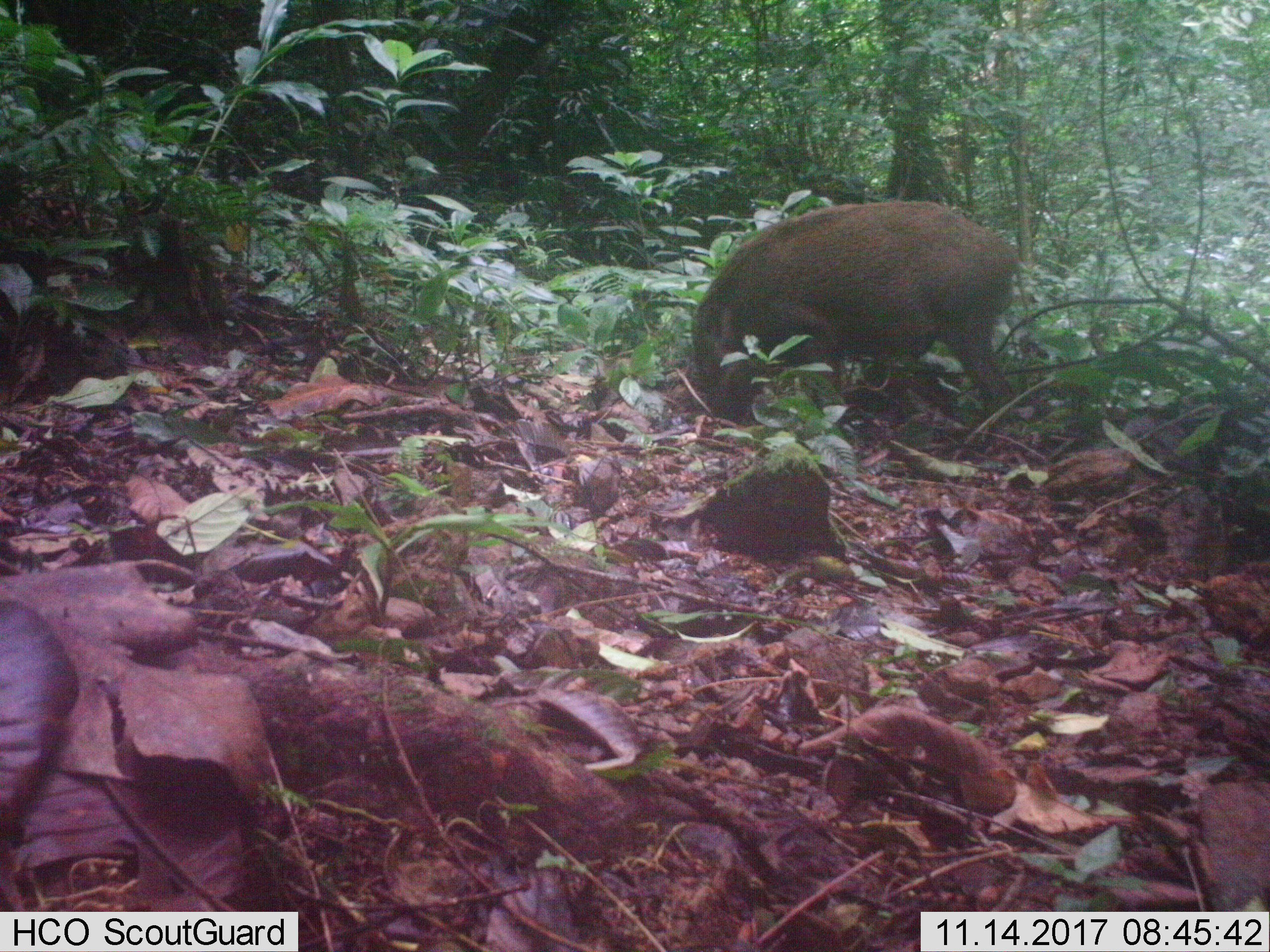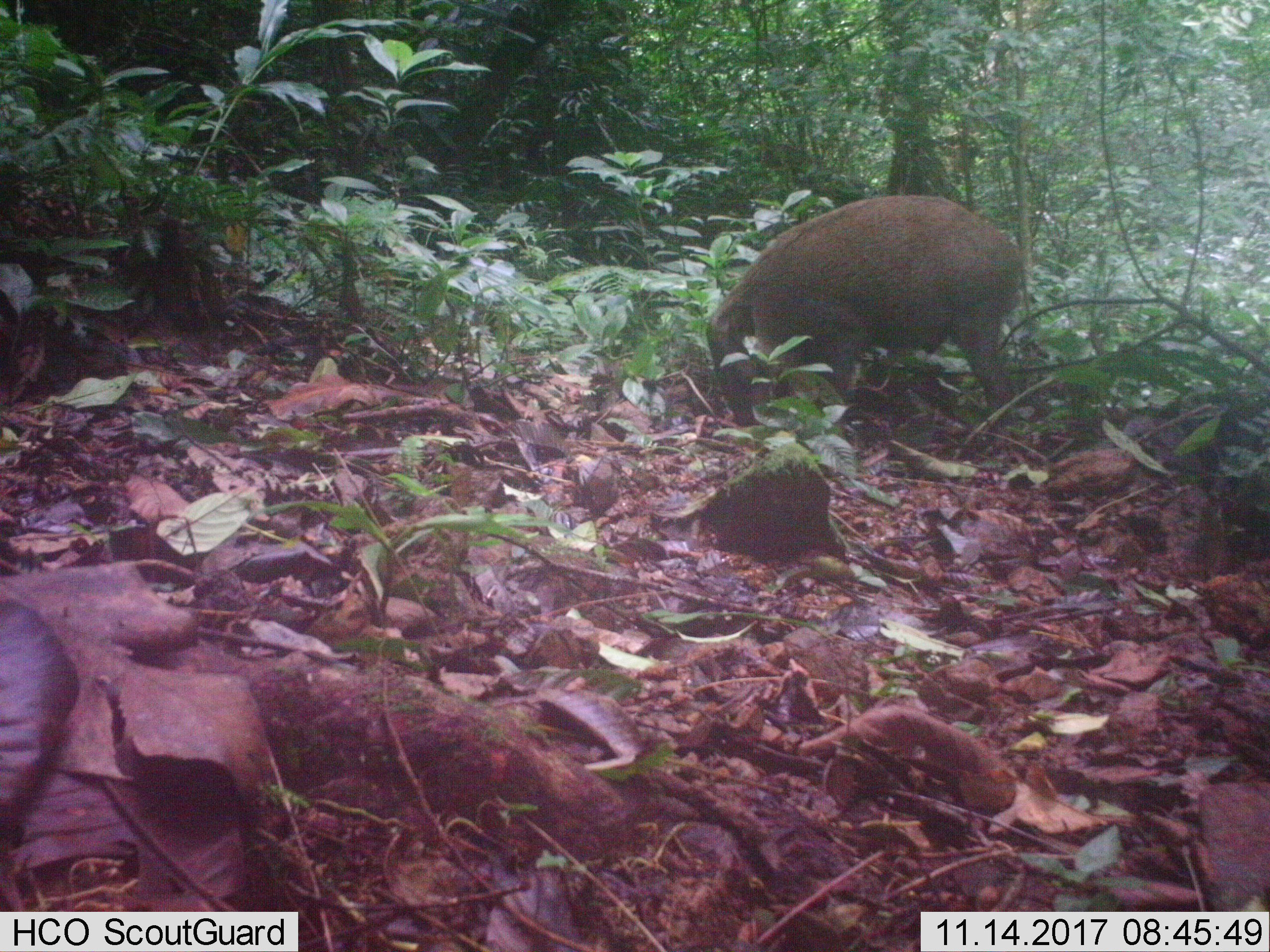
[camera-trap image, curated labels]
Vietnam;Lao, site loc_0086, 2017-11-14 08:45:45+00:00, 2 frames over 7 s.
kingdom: Animalia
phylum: Chordata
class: Mammalia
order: Artiodactyla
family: Suidae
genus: Sus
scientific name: Sus scrofa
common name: eurasian wild pig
Eurasian wild pig (Sus scrofa). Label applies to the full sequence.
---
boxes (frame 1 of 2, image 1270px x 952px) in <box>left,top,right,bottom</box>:
eurasian wild pig: <box>690,201,1027,424</box>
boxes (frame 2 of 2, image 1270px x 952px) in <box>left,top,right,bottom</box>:
eurasian wild pig: <box>704,193,1030,426</box>